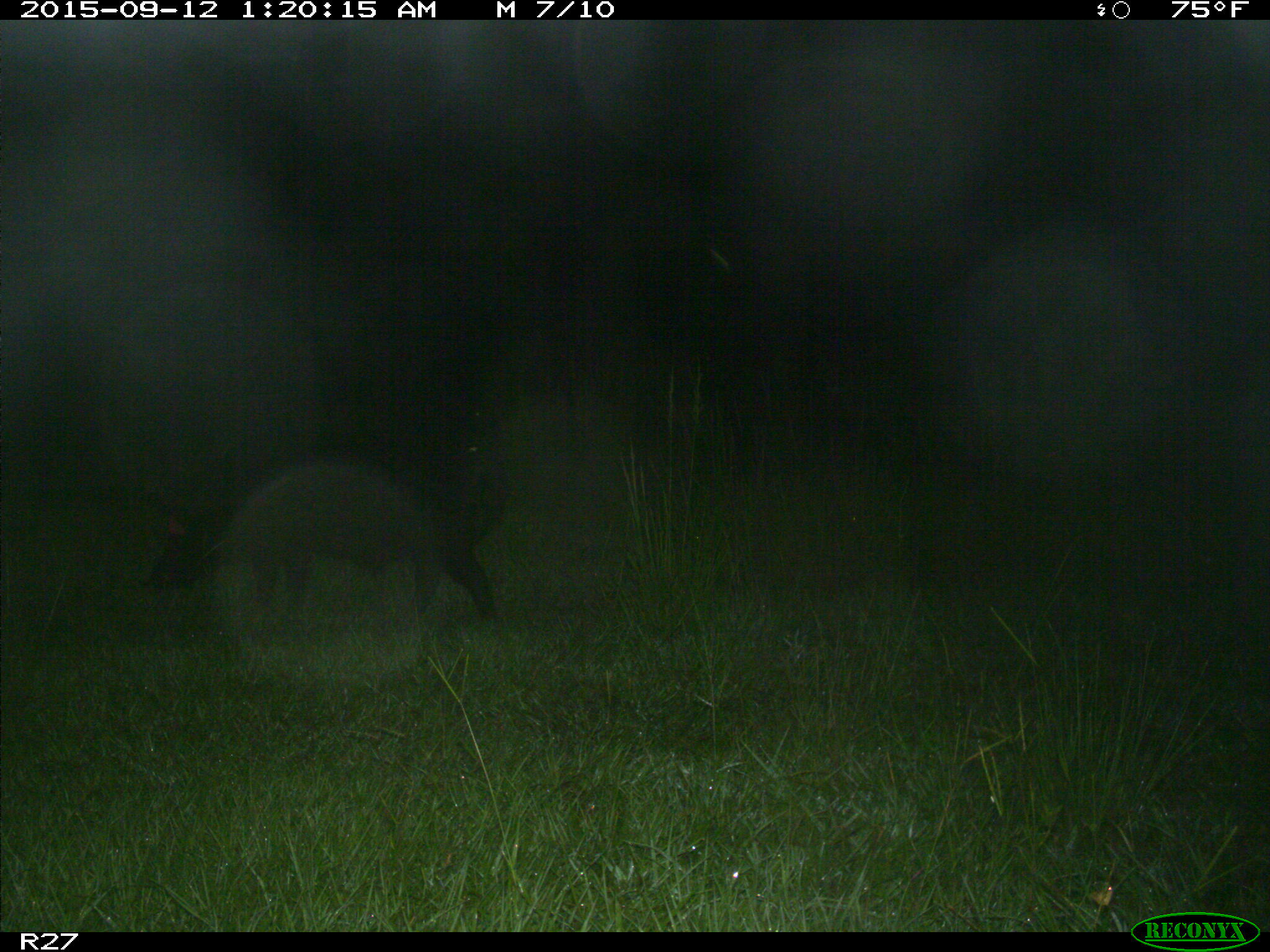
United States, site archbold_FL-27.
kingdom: Animalia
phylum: Chordata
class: Mammalia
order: Artiodactyla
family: Suidae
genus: Sus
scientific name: Sus scrofa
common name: wild boar